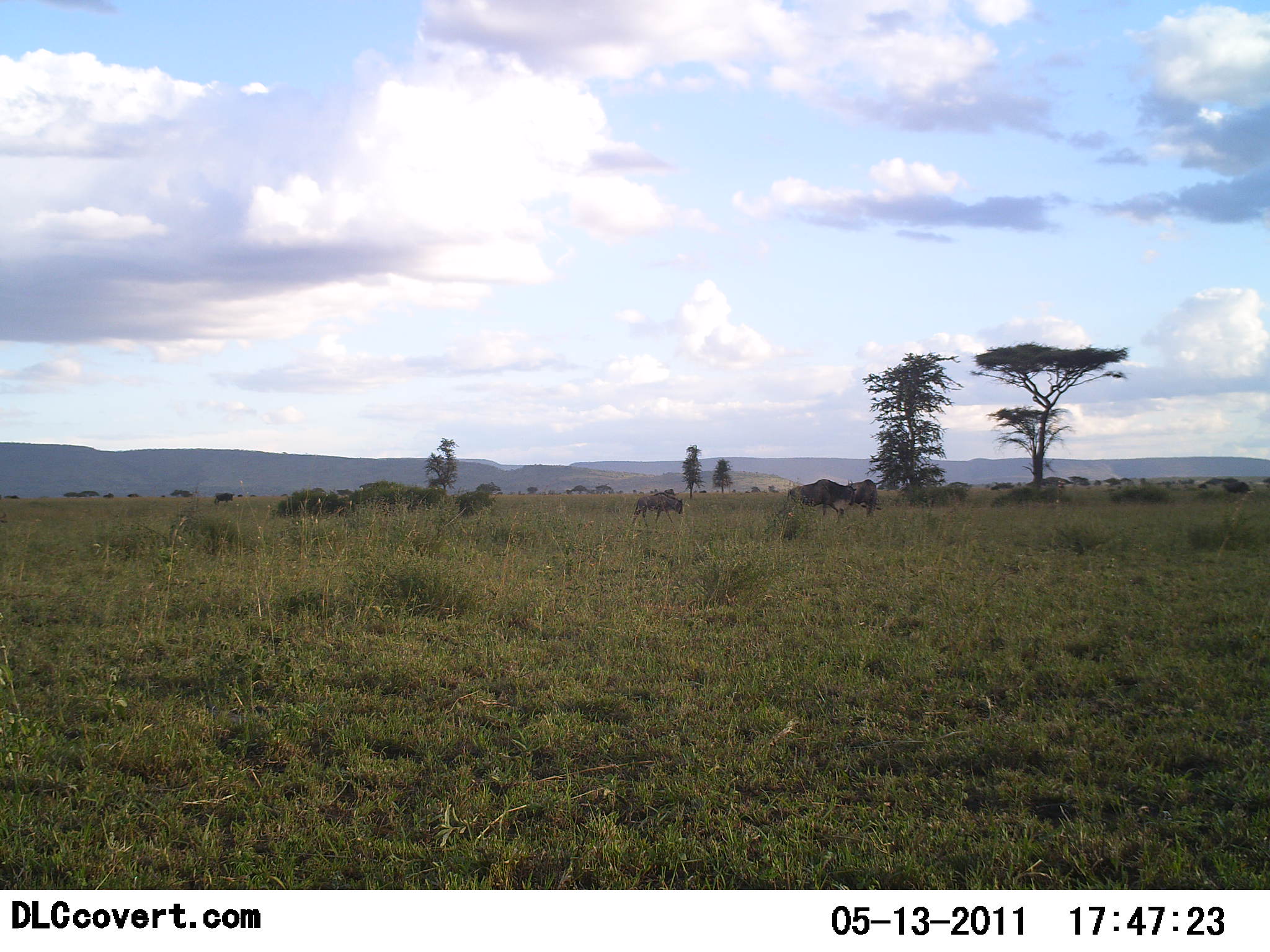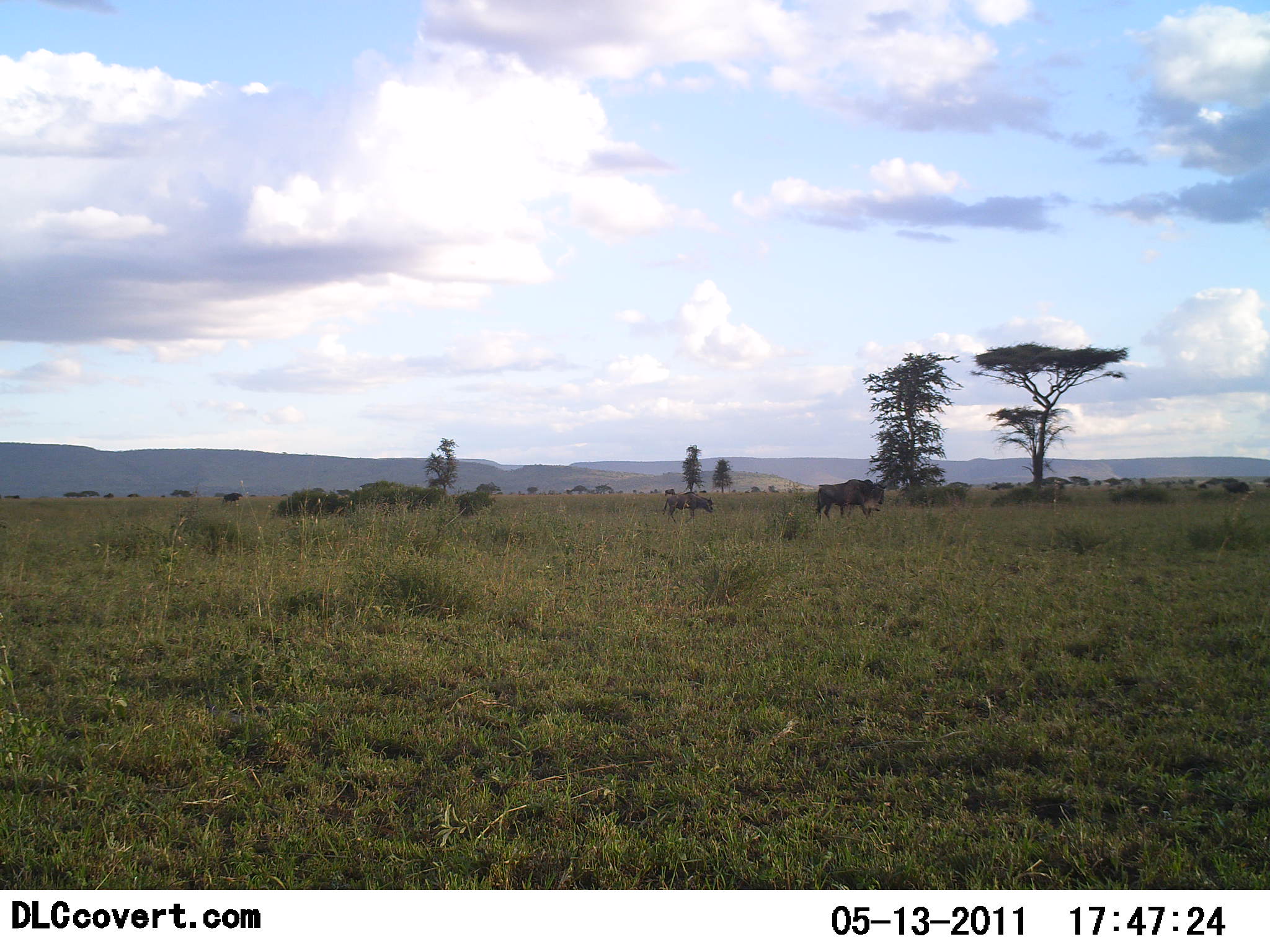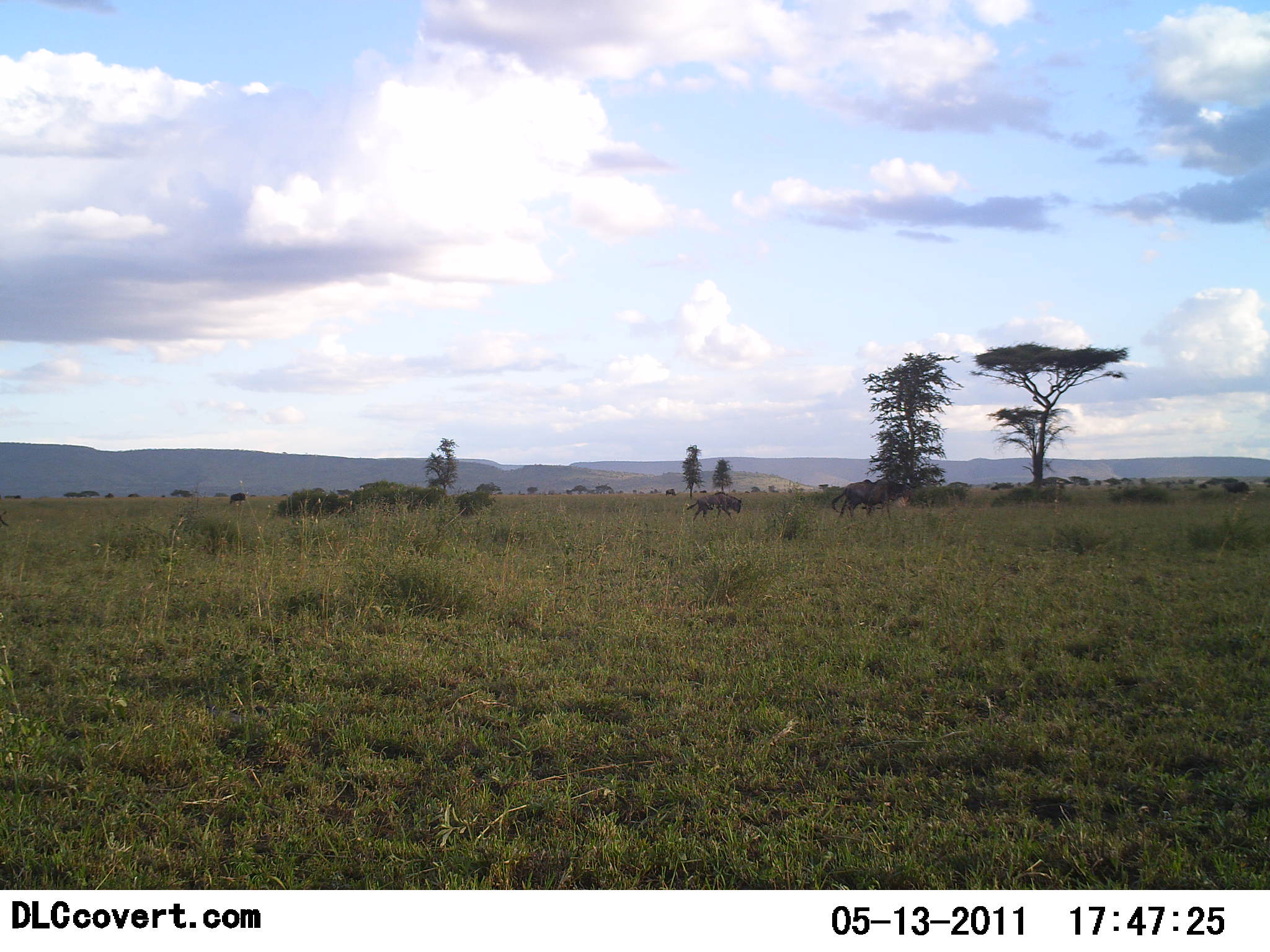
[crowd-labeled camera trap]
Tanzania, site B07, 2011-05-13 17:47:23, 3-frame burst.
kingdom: Animalia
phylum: Chordata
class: Mammalia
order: Artiodactyla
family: Bovidae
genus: Connochaetes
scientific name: Connochaetes taurinus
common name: blue wildebeest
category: wildebeest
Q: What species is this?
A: Wildebeest (blue wildebeest) (Connochaetes taurinus).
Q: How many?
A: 5.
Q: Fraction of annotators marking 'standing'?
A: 21%.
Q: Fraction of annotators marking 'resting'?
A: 0%.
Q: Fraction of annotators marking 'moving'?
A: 79%.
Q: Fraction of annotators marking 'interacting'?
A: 7%.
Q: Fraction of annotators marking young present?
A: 14%.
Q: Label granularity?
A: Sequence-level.